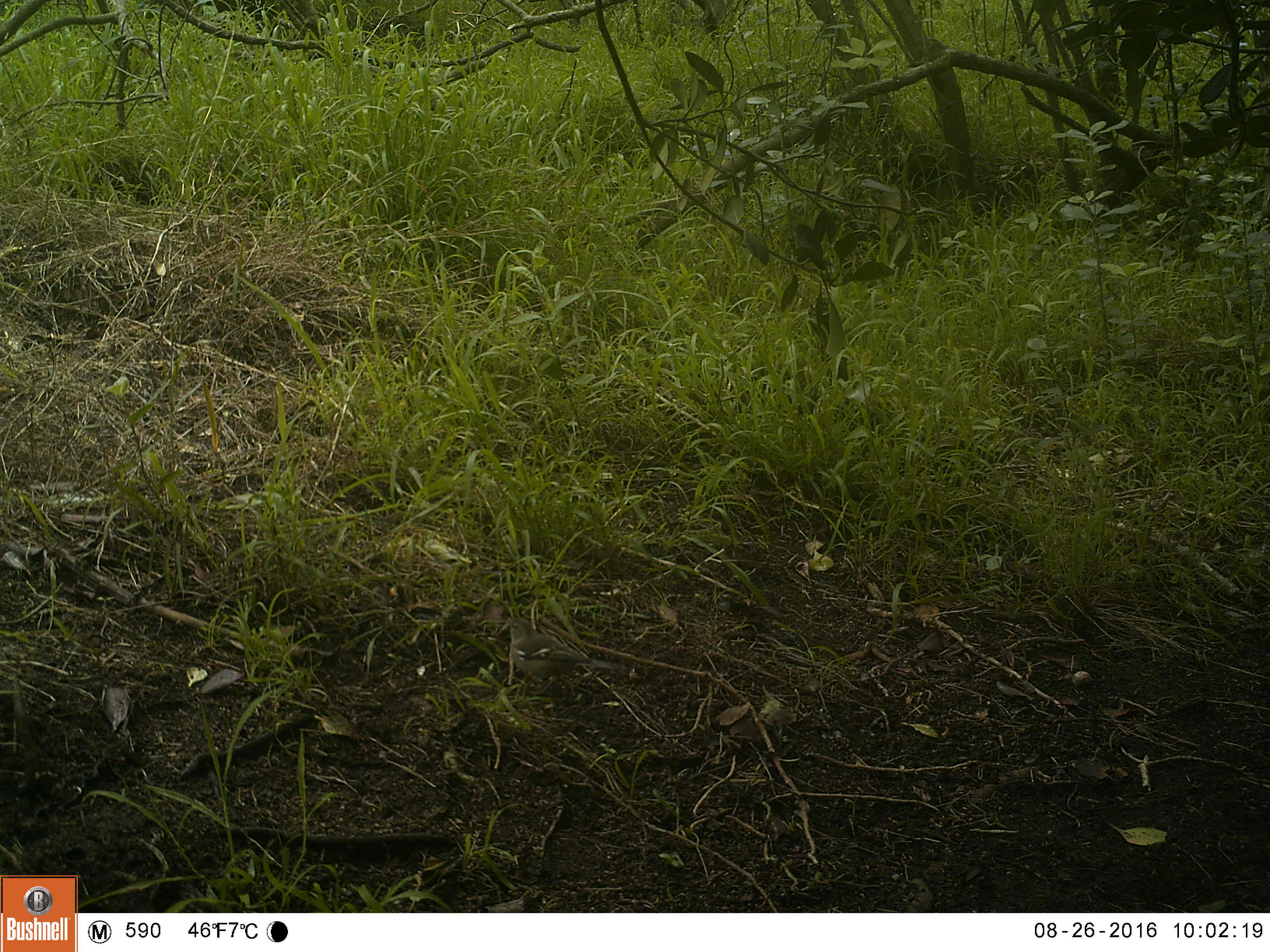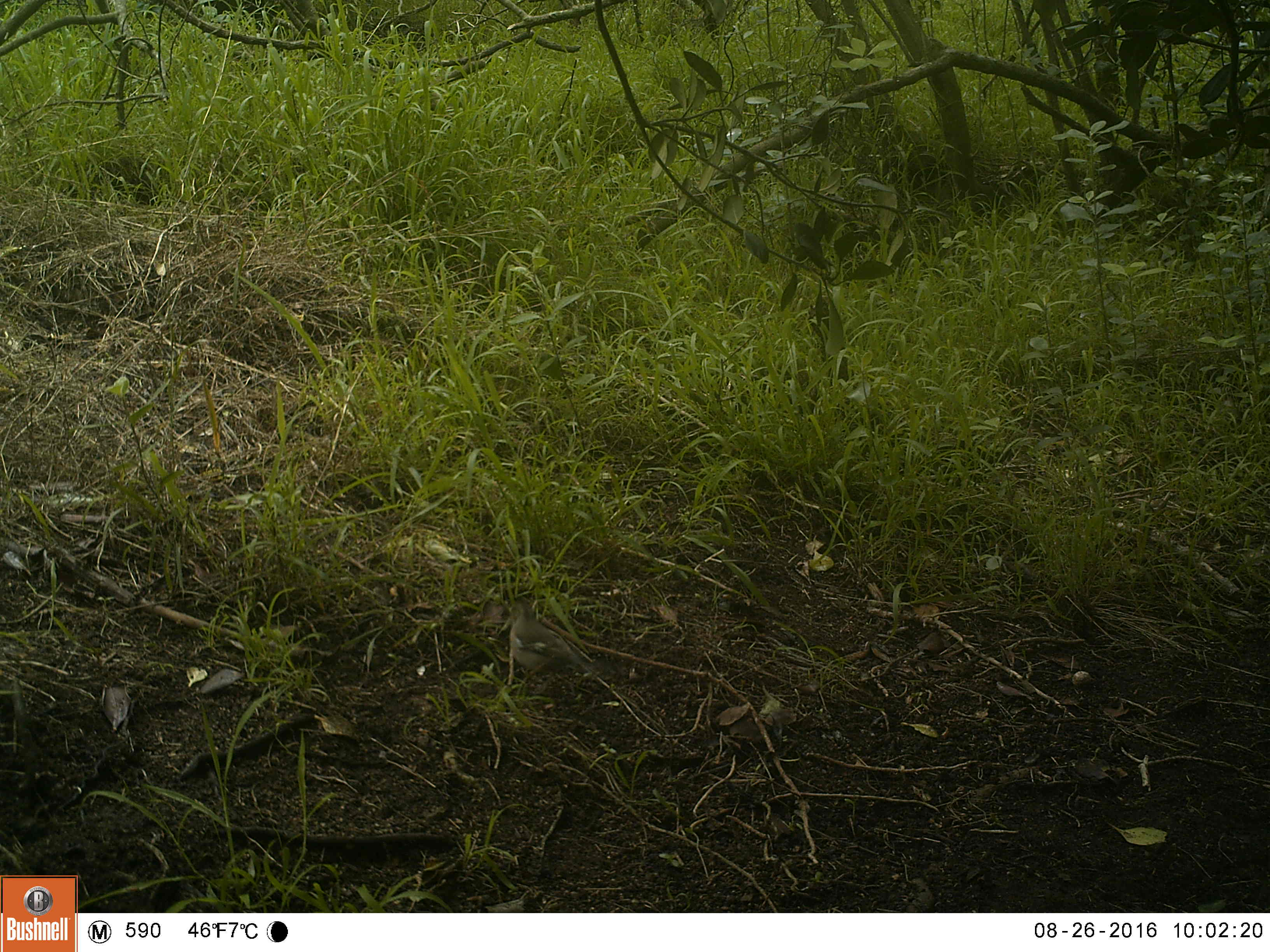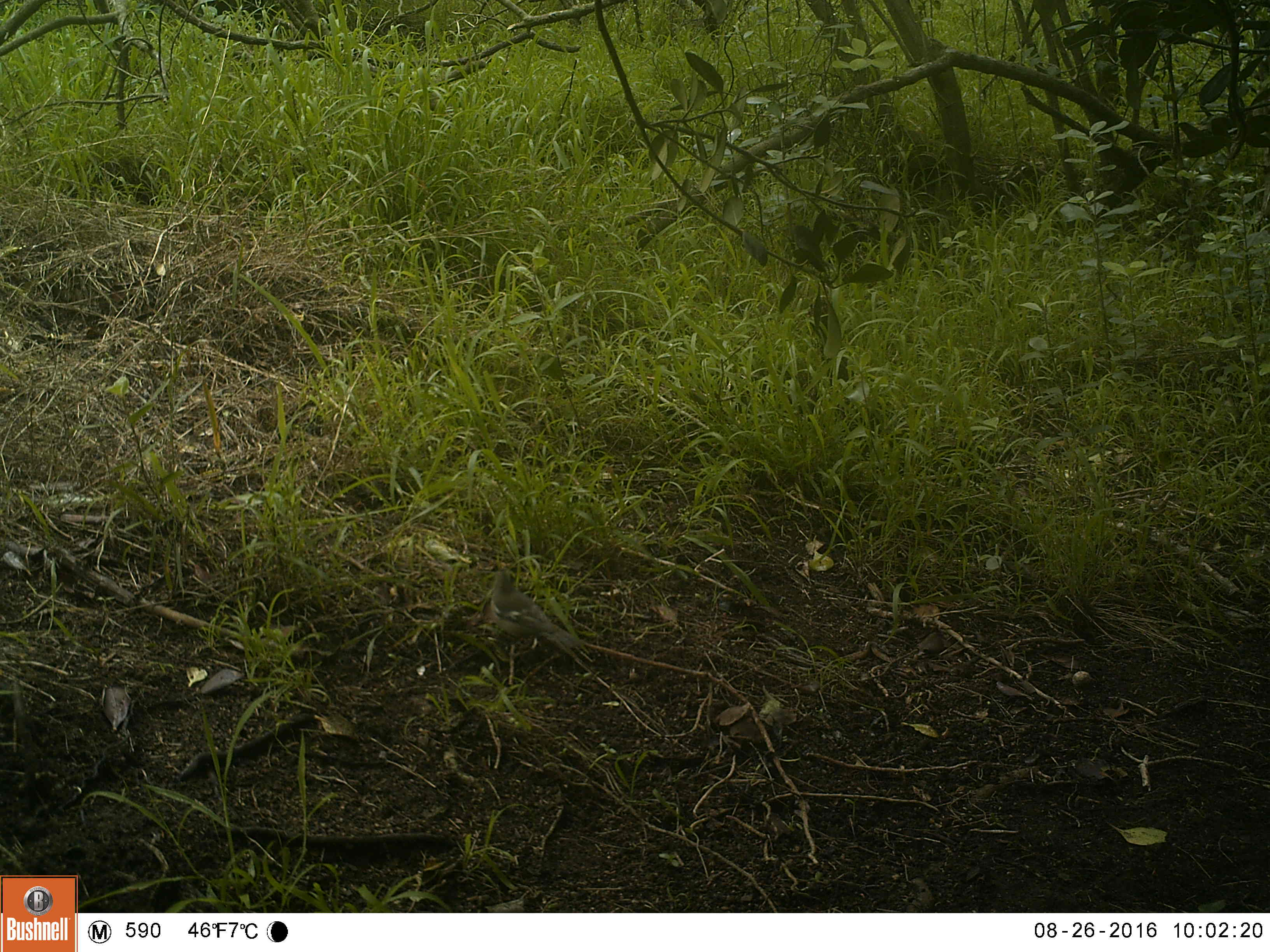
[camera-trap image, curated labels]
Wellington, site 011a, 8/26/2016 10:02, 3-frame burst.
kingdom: Animalia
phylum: Chordata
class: Aves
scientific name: Aves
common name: bird